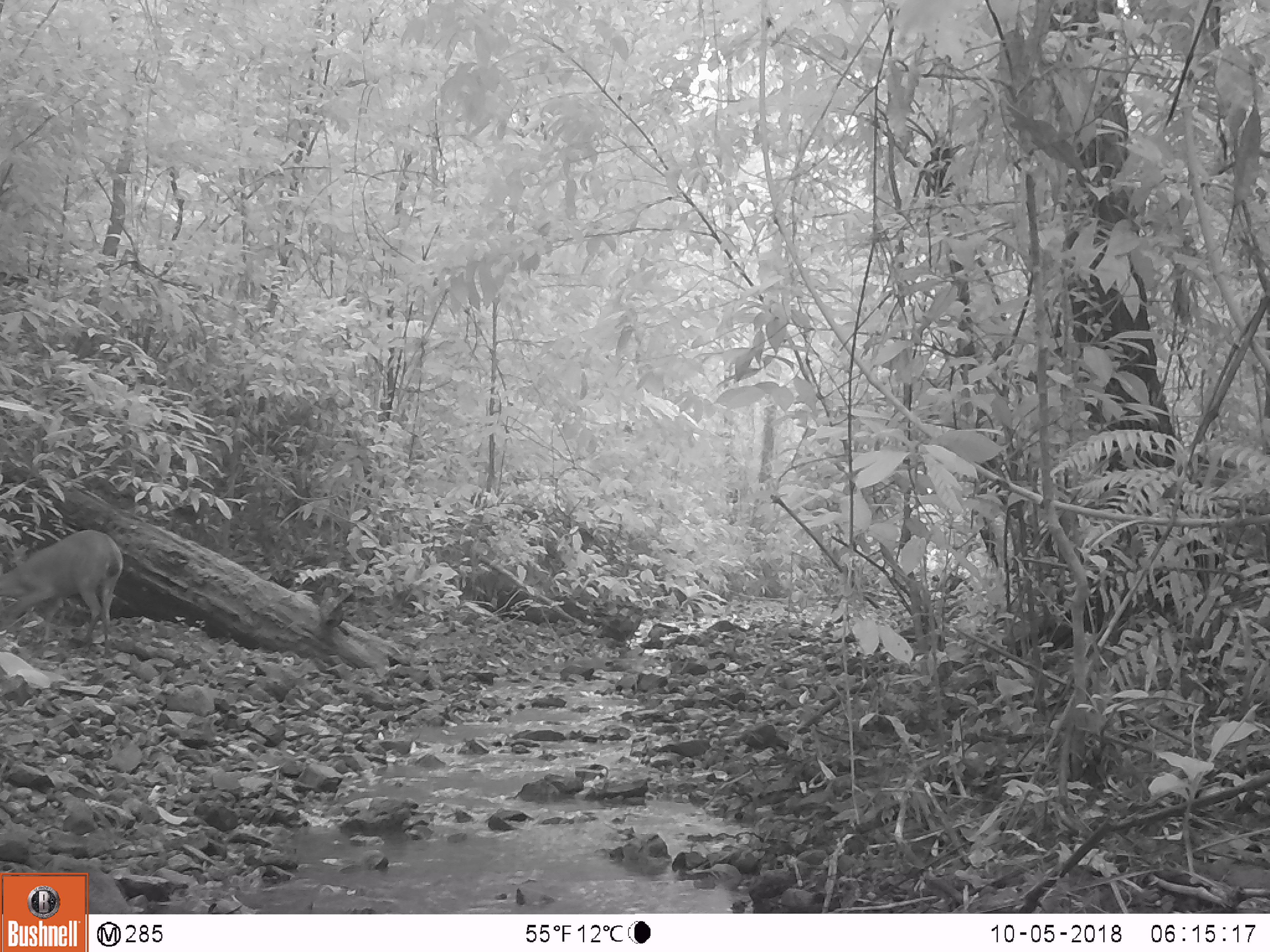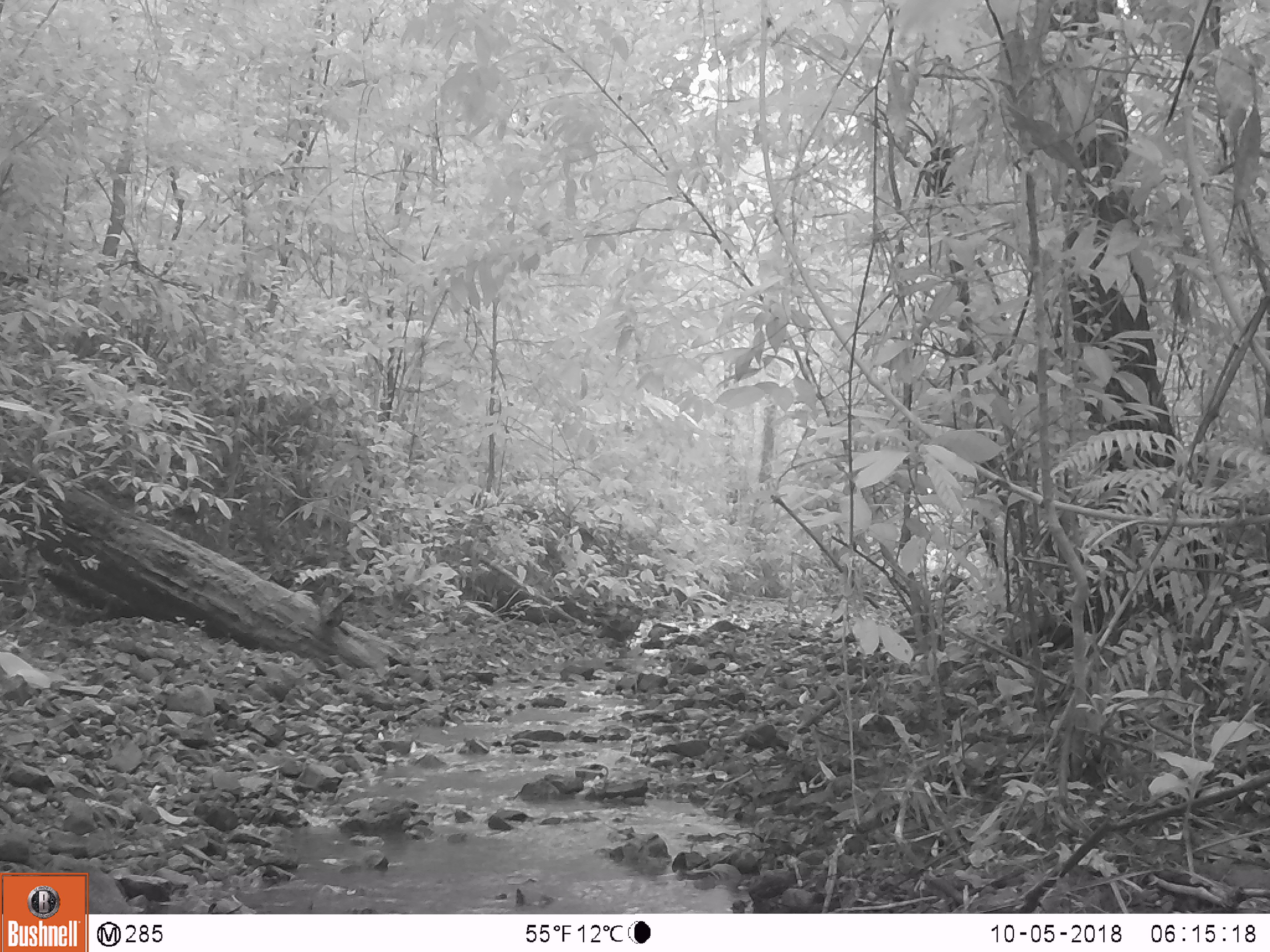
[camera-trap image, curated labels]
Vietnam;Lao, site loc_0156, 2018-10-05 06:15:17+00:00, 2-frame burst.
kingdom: Animalia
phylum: Chordata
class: Mammalia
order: Artiodactyla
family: Cervidae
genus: Muntiacus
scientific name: Muntiacus vuquangensis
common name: large-antlered muntjac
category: large antlered muntjac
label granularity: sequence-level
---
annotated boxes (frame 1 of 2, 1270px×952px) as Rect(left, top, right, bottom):
large antlered muntjac: Rect(0, 529, 123, 656)